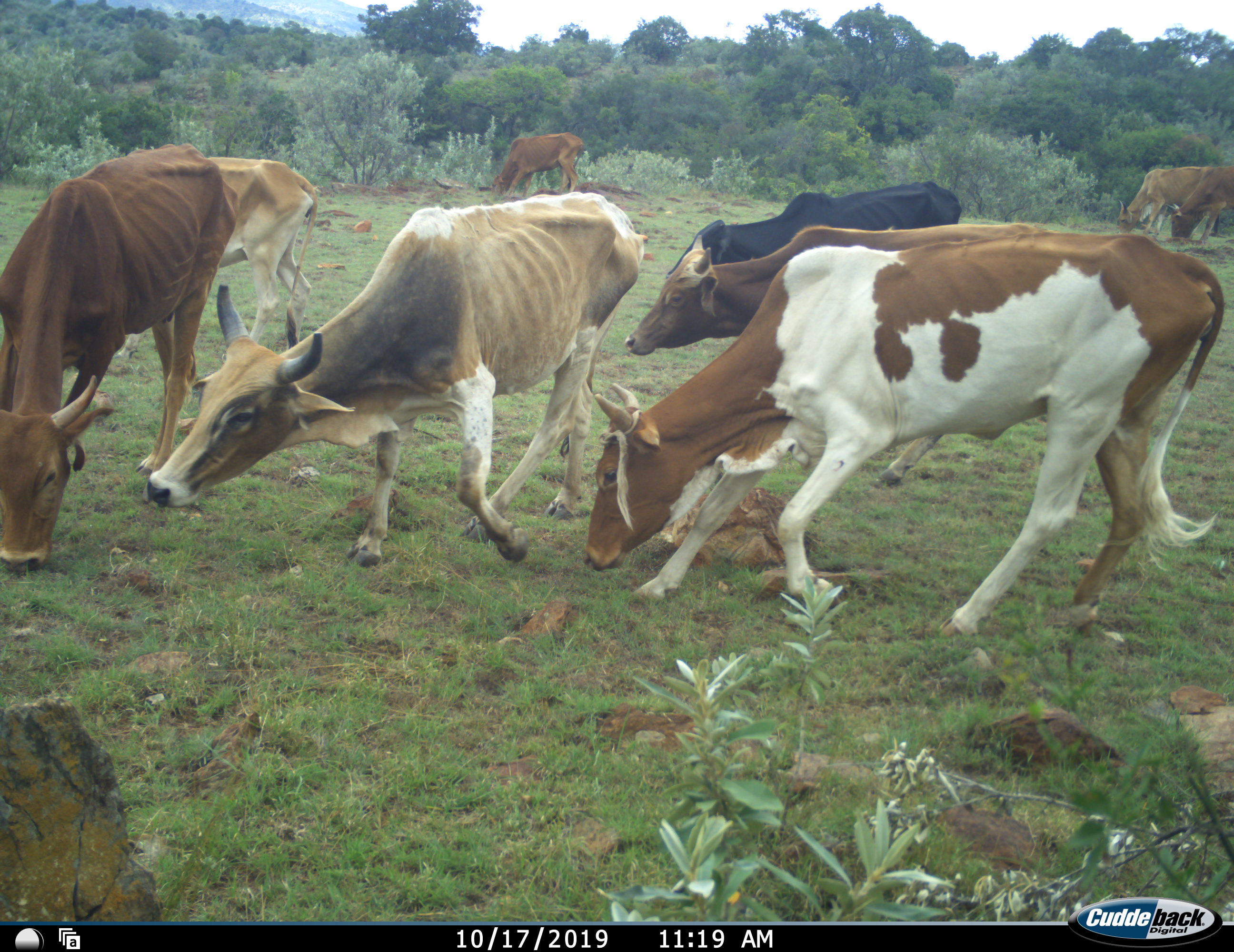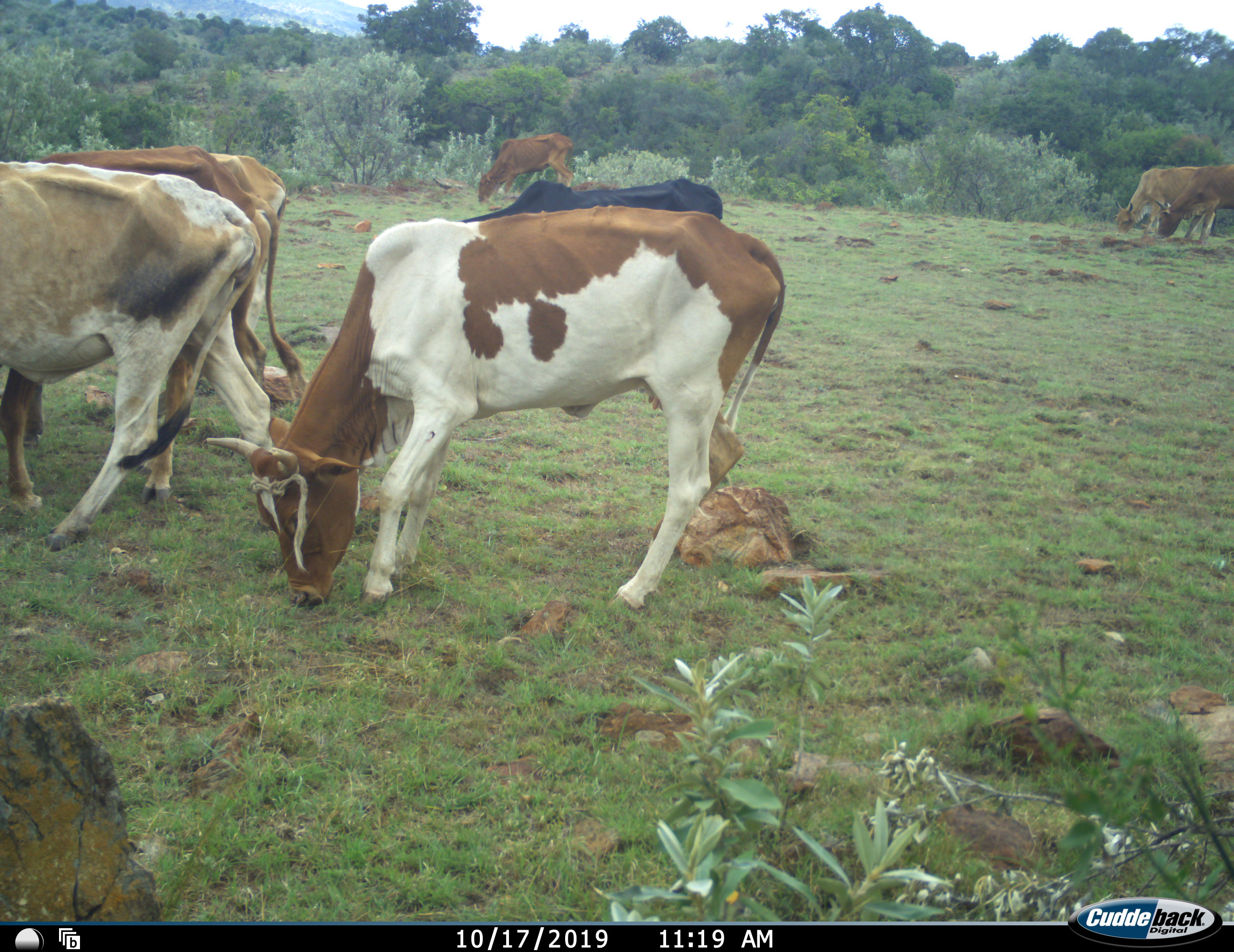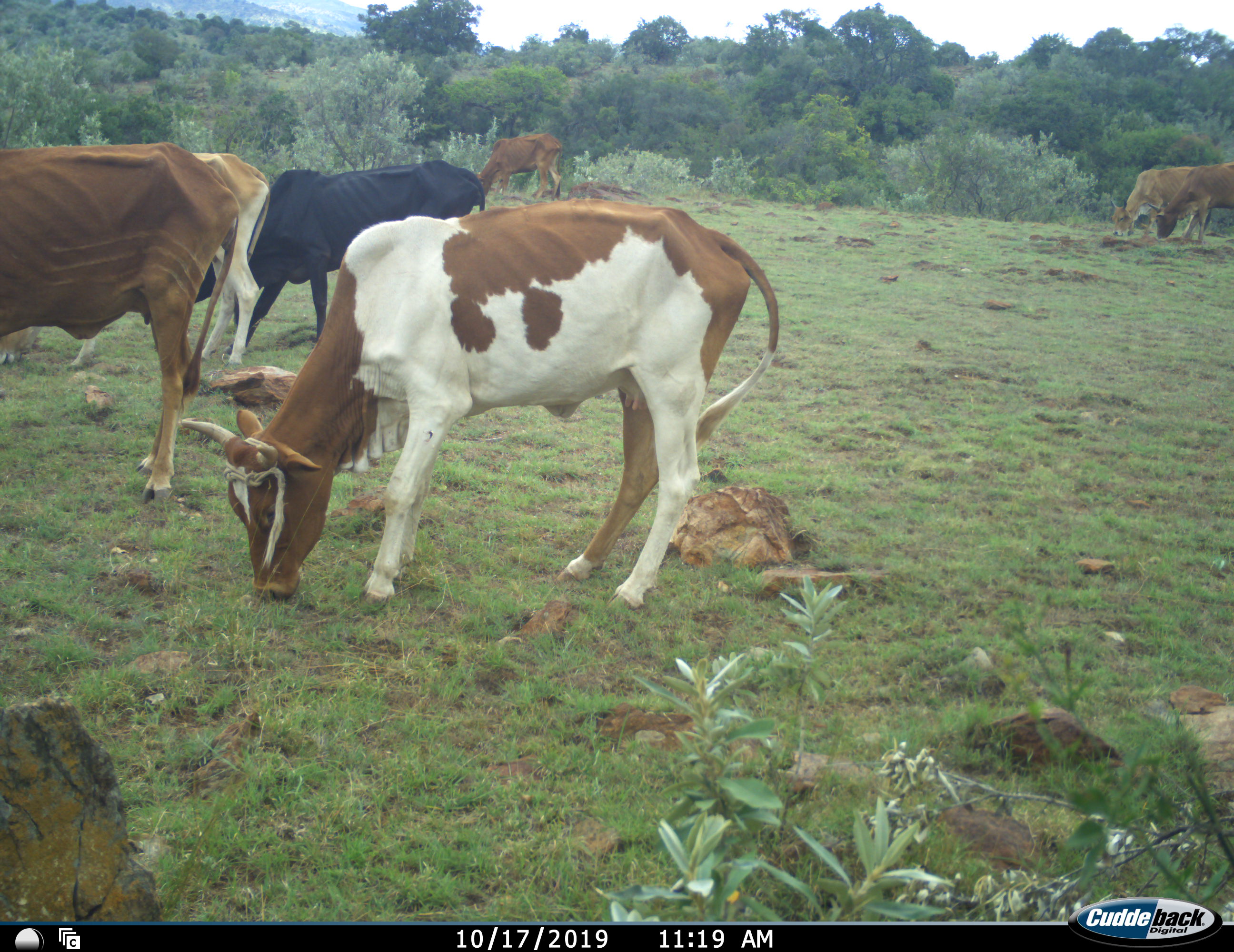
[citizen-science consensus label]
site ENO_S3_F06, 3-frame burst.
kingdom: Animalia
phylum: Chordata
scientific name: Vertebrata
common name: domestic animal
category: domesticanimal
Domesticanimal (domestic animal) (Vertebrata), count 9. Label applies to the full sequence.